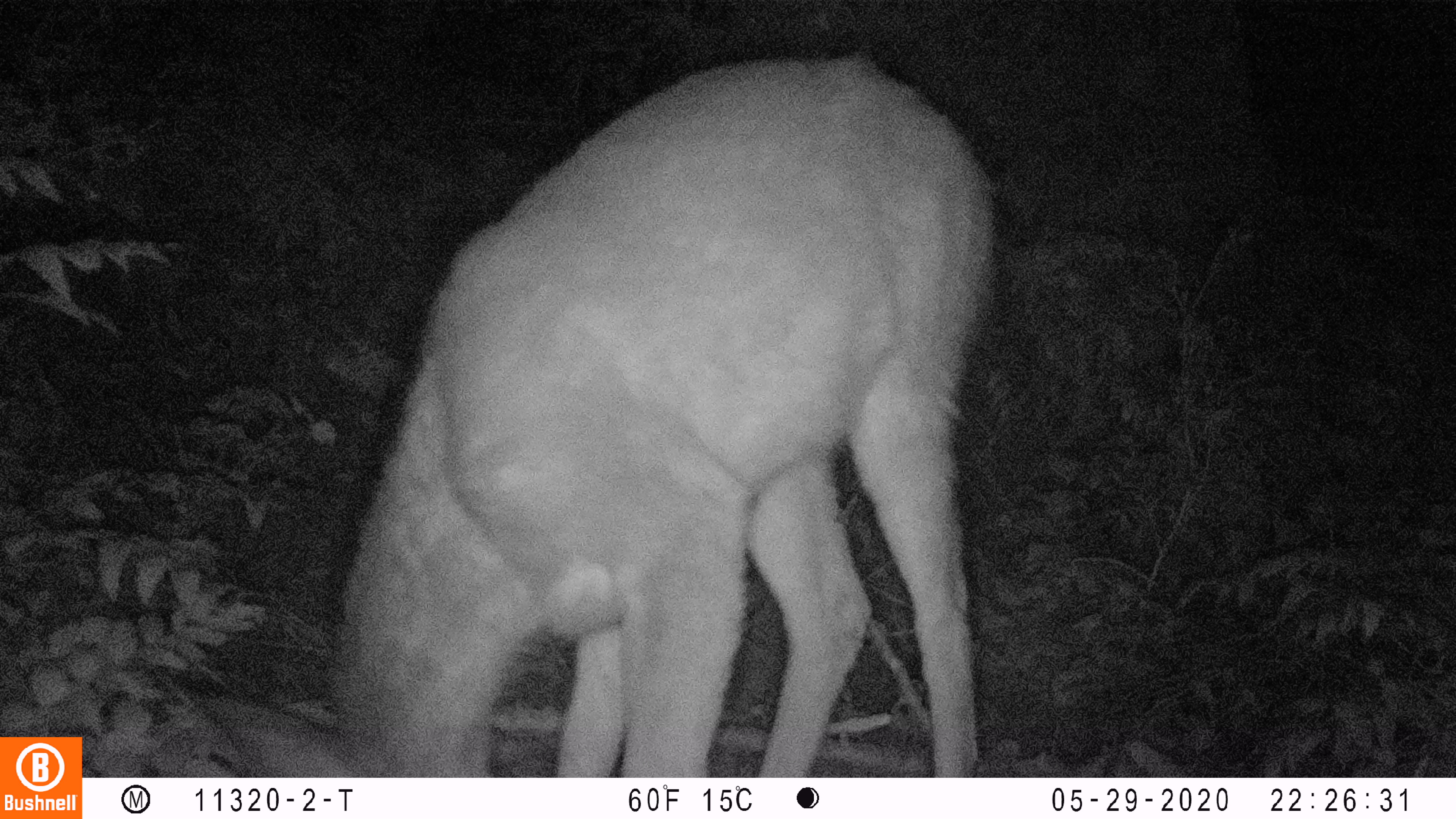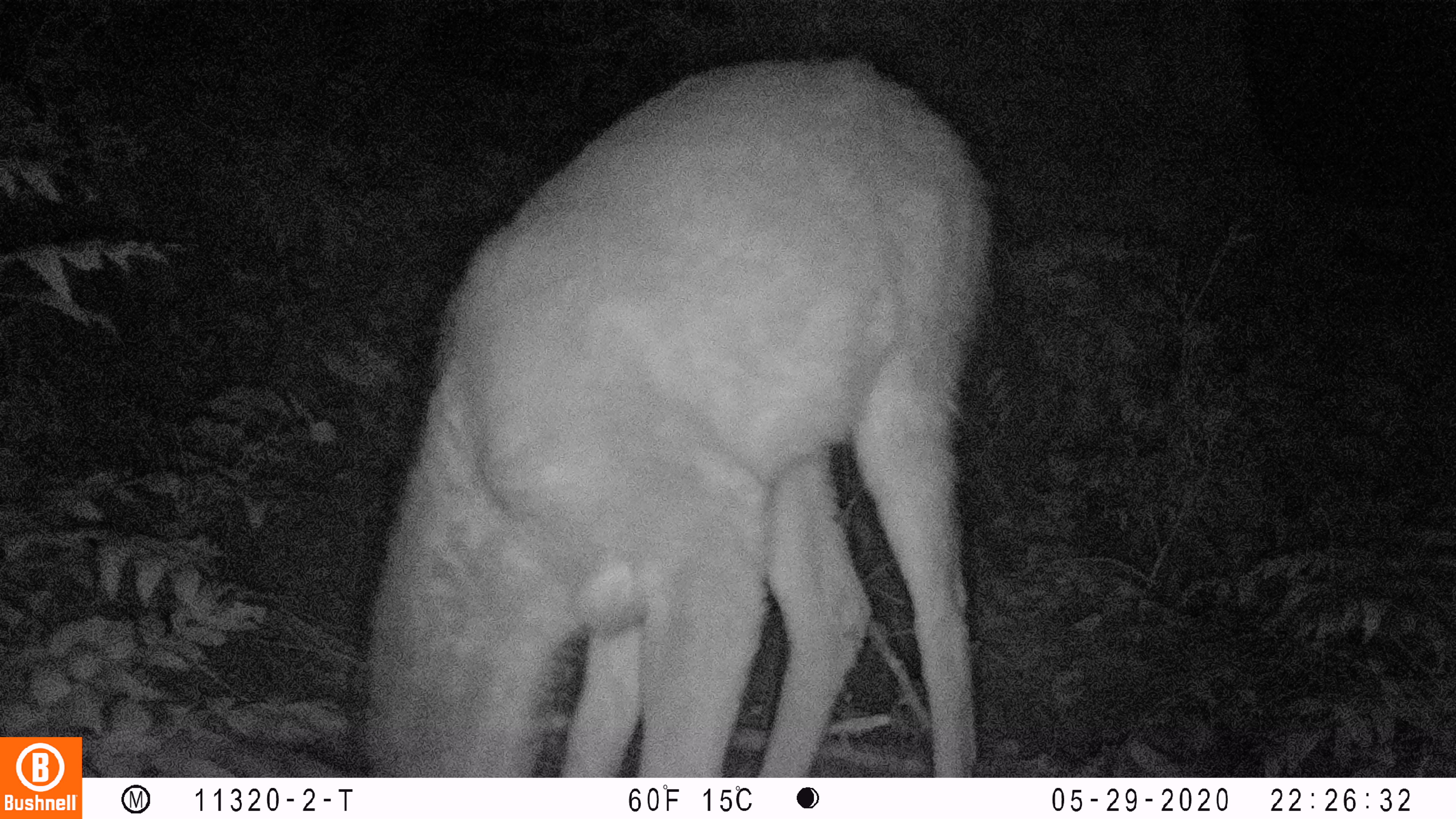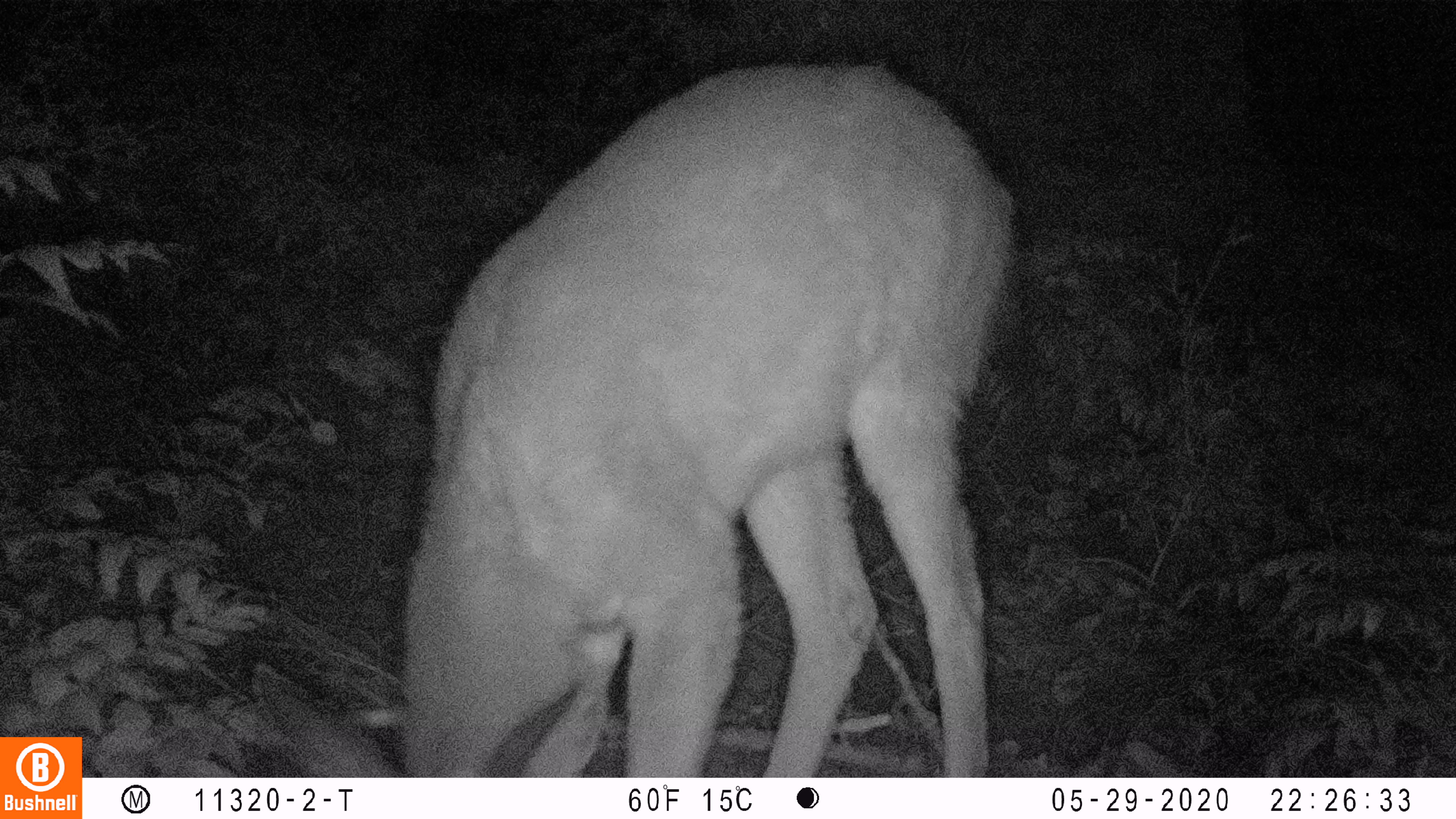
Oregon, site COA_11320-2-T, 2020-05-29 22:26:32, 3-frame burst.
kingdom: Animalia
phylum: Chordata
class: Mammalia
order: Artiodactyla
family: Cervidae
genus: Odocoileus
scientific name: Odocoileus hemionus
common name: black-tailed deer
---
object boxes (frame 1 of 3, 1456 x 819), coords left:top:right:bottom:
black-tailed deer: 213:37:1011:774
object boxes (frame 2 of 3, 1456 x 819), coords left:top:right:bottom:
black-tailed deer: 359:40:1003:766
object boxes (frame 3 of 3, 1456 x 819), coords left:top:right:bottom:
black-tailed deer: 234:50:1032:770